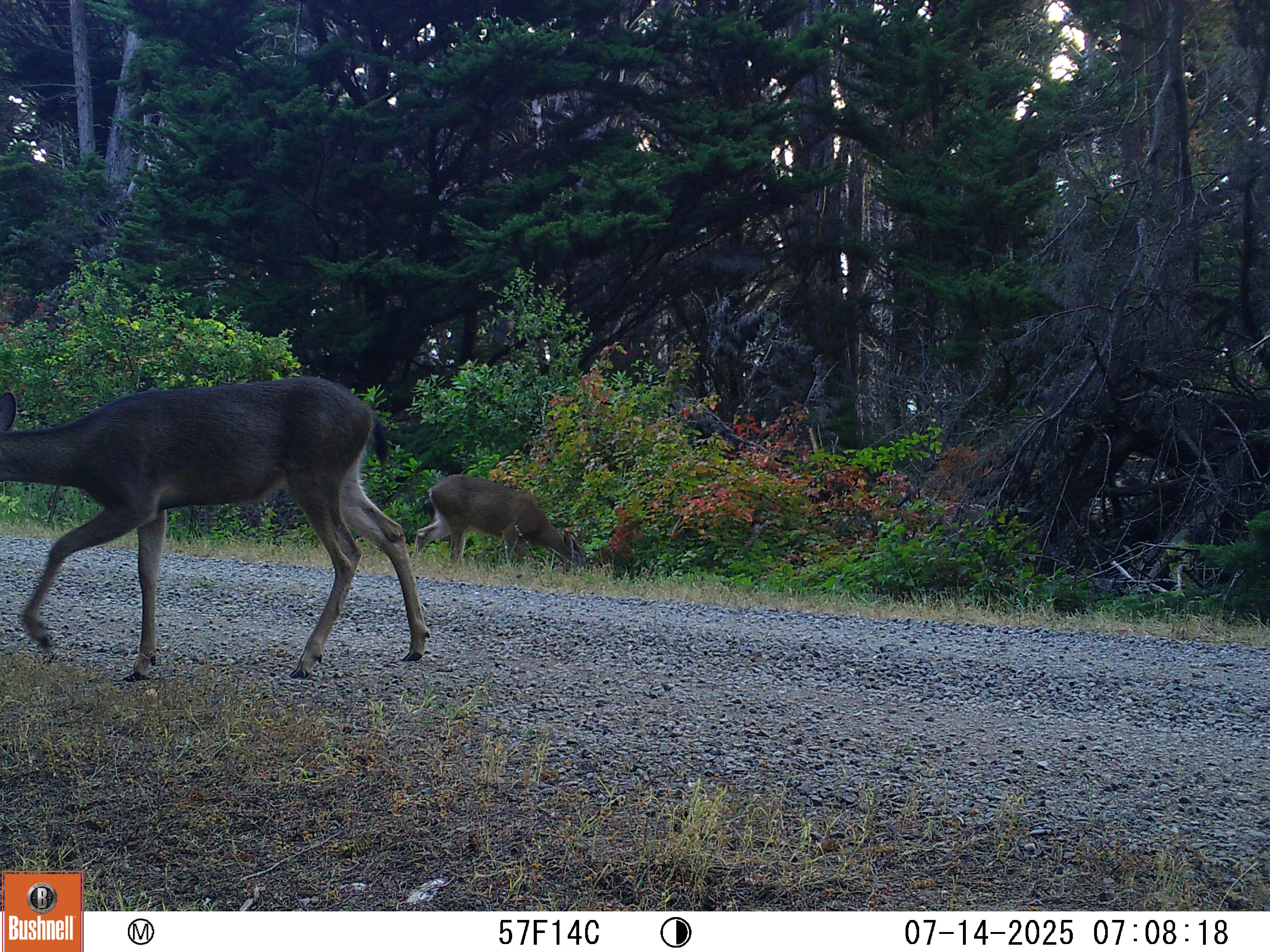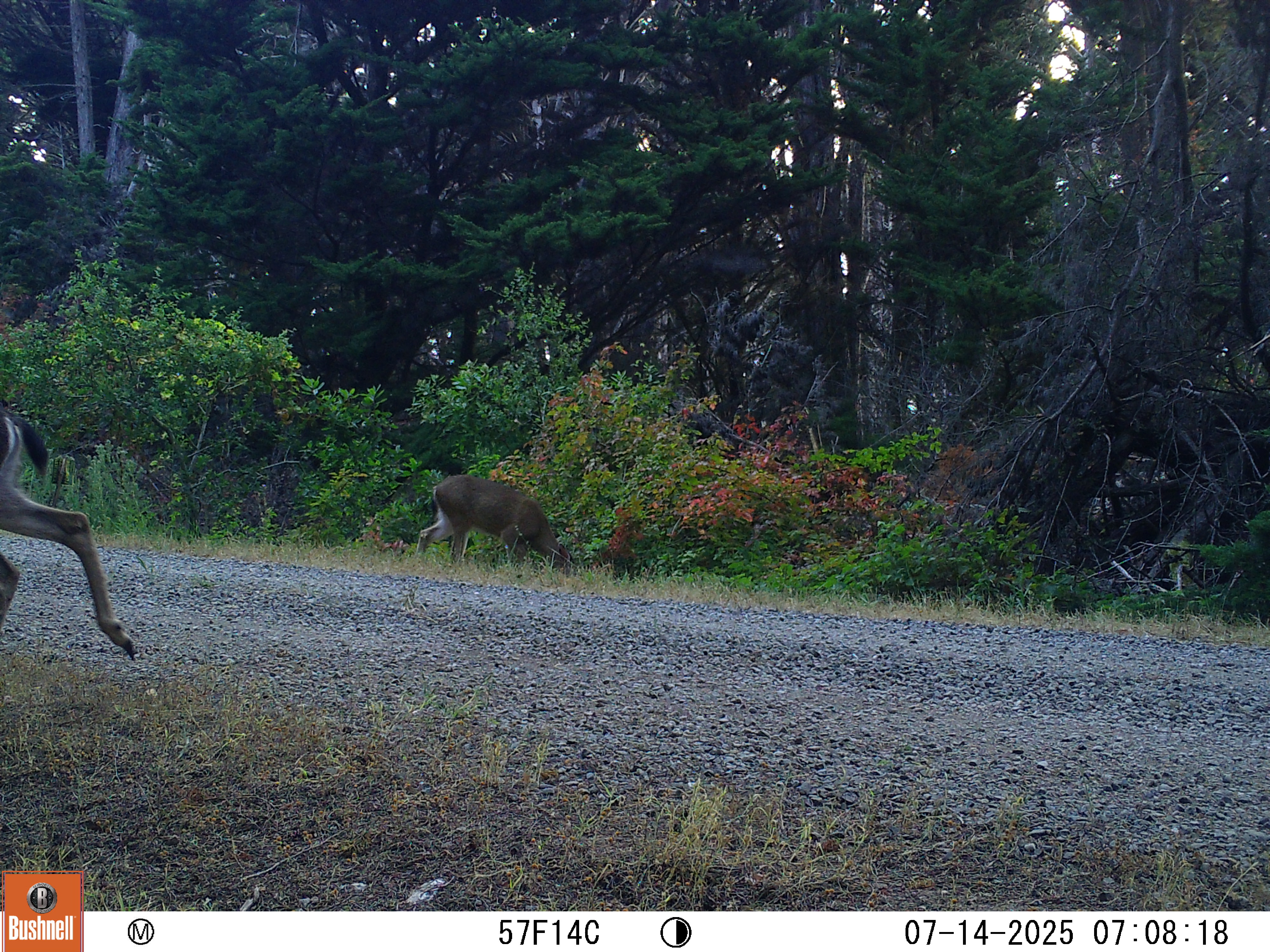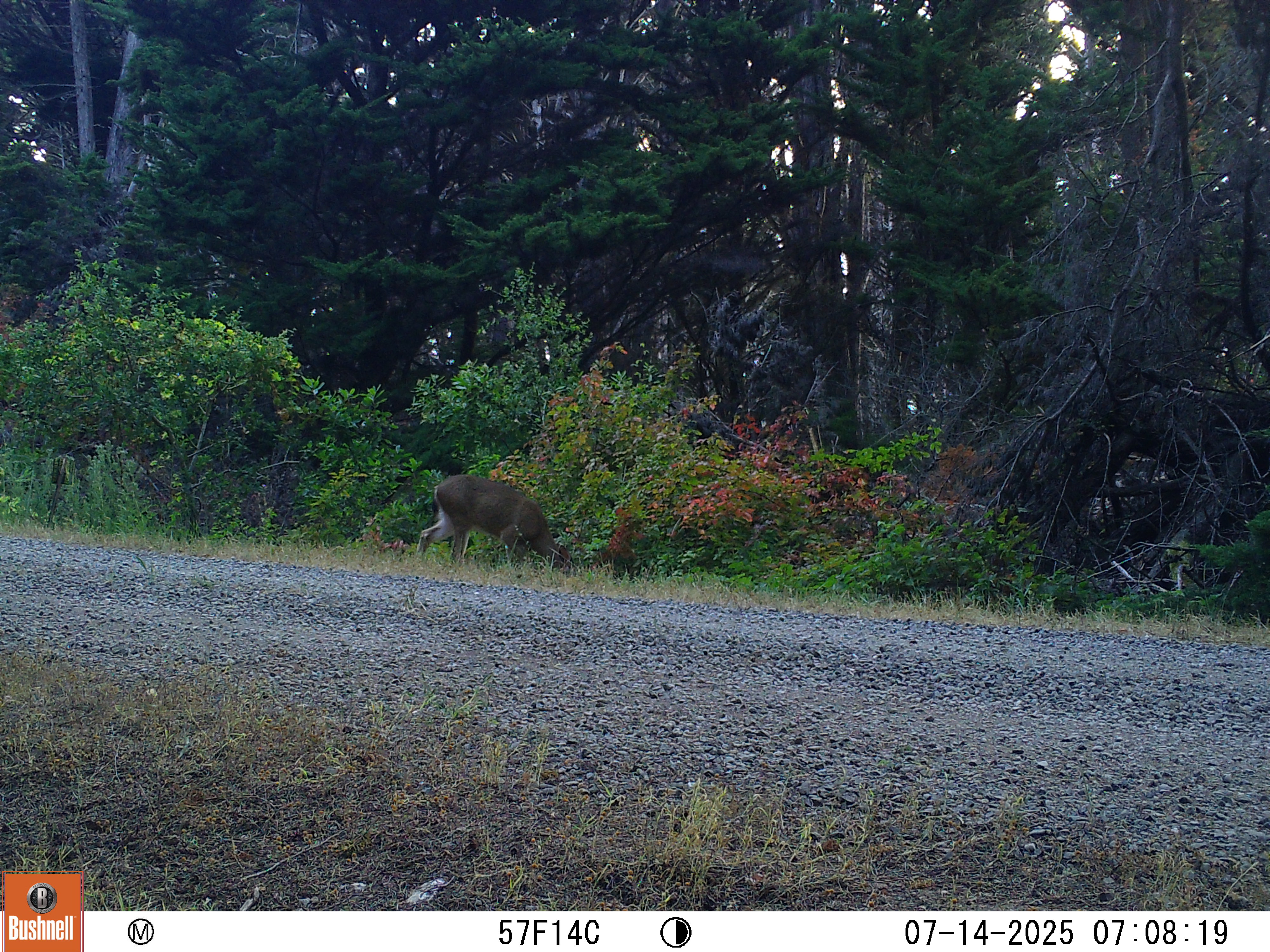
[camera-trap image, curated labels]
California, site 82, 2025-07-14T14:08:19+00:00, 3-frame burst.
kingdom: Animalia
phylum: Chordata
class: Mammalia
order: Artiodactyla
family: Cervidae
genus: Odocoileus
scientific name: Odocoileus hemionus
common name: mule deer